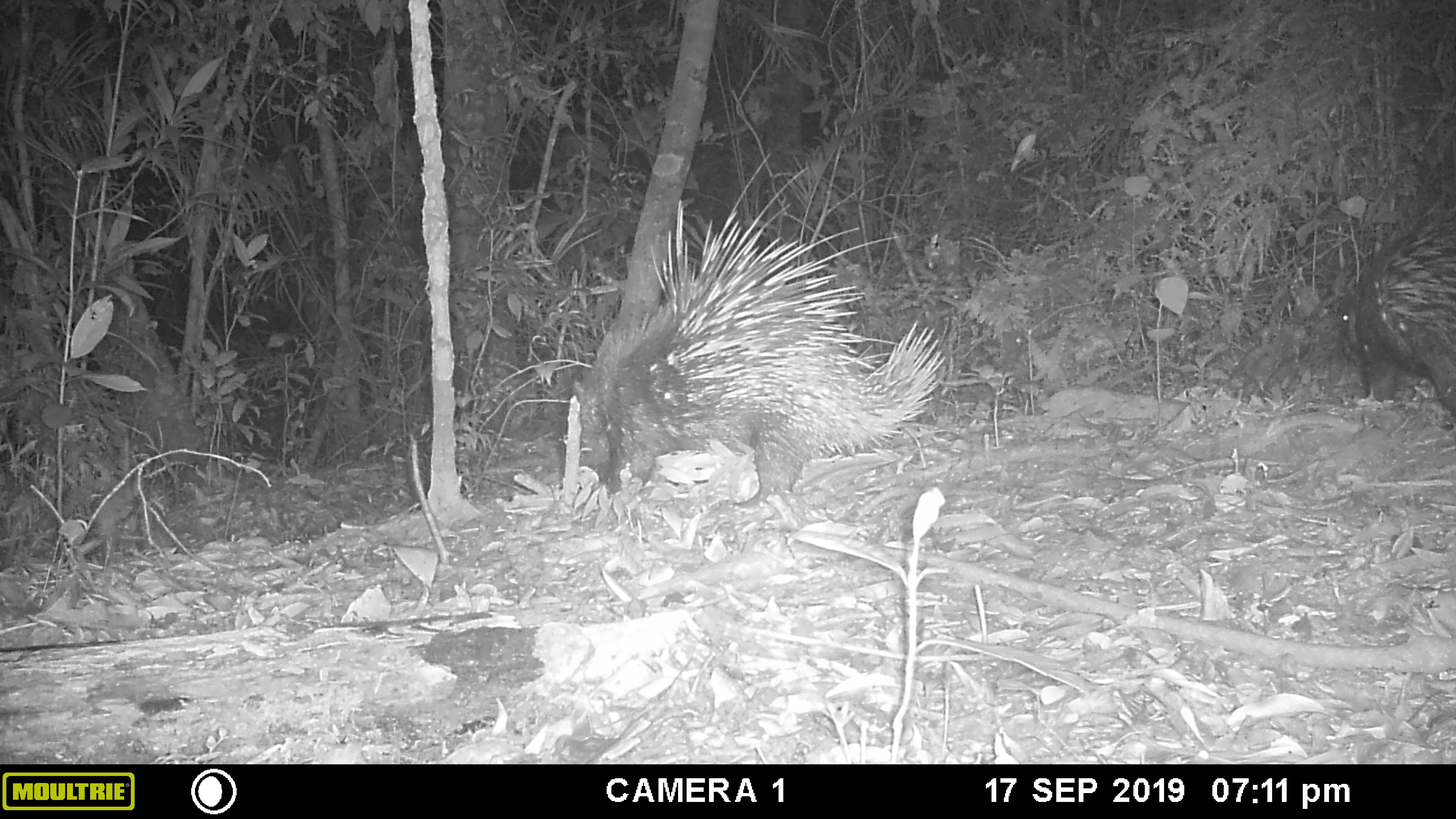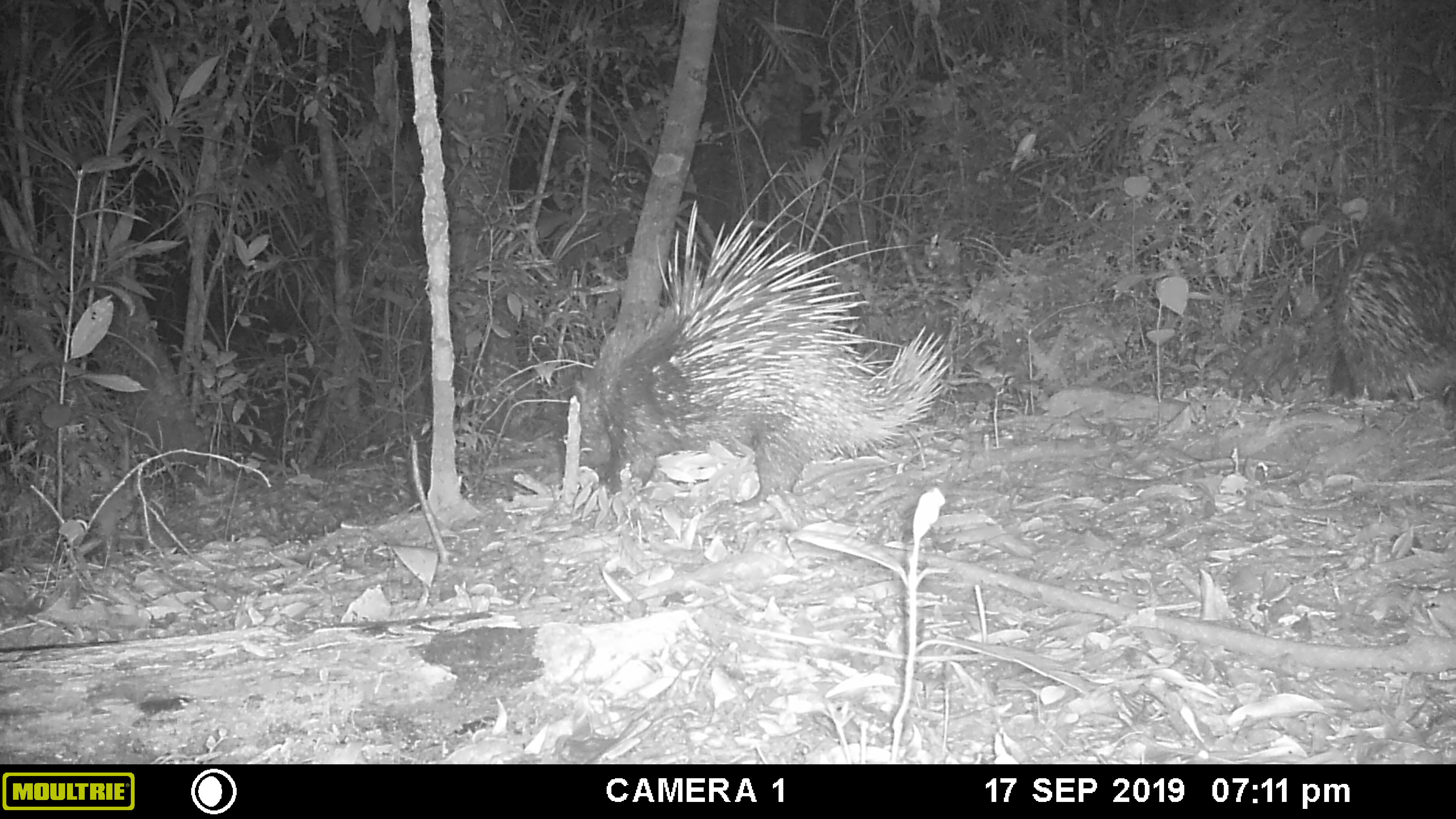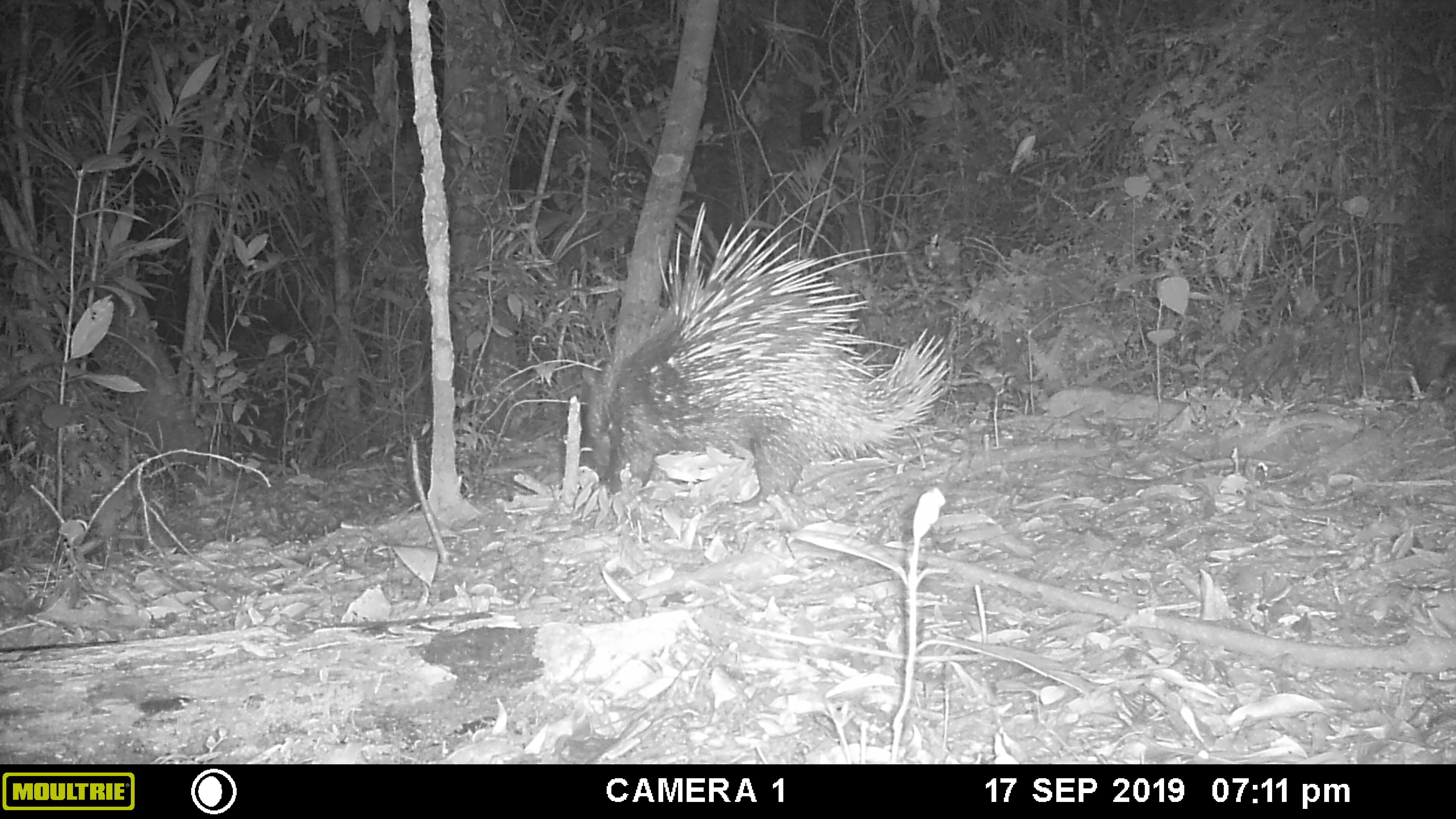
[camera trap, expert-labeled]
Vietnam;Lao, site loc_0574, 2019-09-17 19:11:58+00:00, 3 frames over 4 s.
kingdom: Animalia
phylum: Chordata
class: Mammalia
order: Rodentia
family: Hystricidae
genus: Hystrix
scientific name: Hystrix brachyura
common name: malayan porcupine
Malayan porcupine (Hystrix brachyura). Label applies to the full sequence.